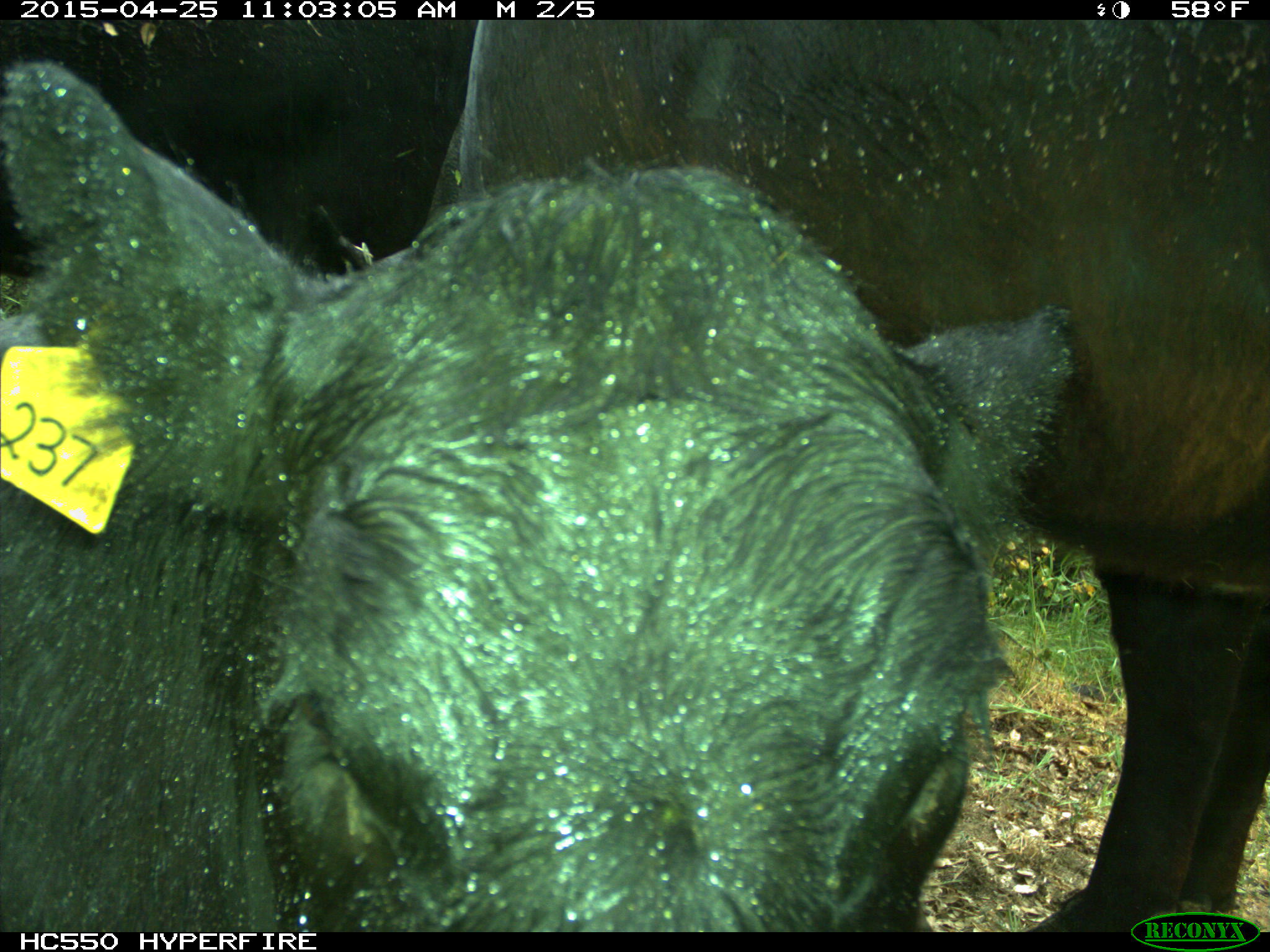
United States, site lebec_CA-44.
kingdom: Animalia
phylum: Chordata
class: Mammalia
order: Artiodactyla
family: Suidae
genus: Sus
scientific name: Sus scrofa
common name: wild boar